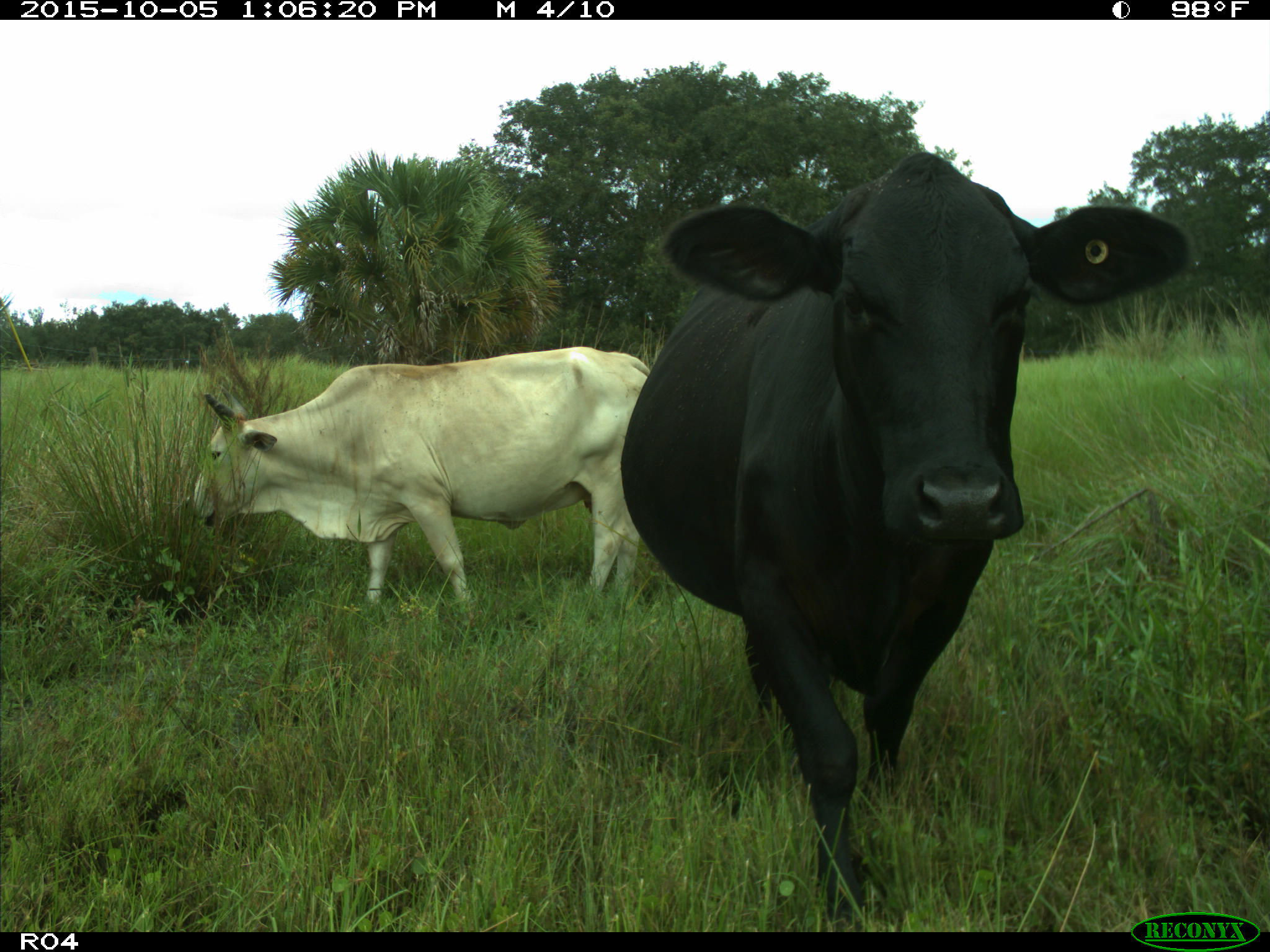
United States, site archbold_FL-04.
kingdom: Animalia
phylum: Chordata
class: Mammalia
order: Artiodactyla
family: Bovidae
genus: Bos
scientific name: Bos taurus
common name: domestic cow